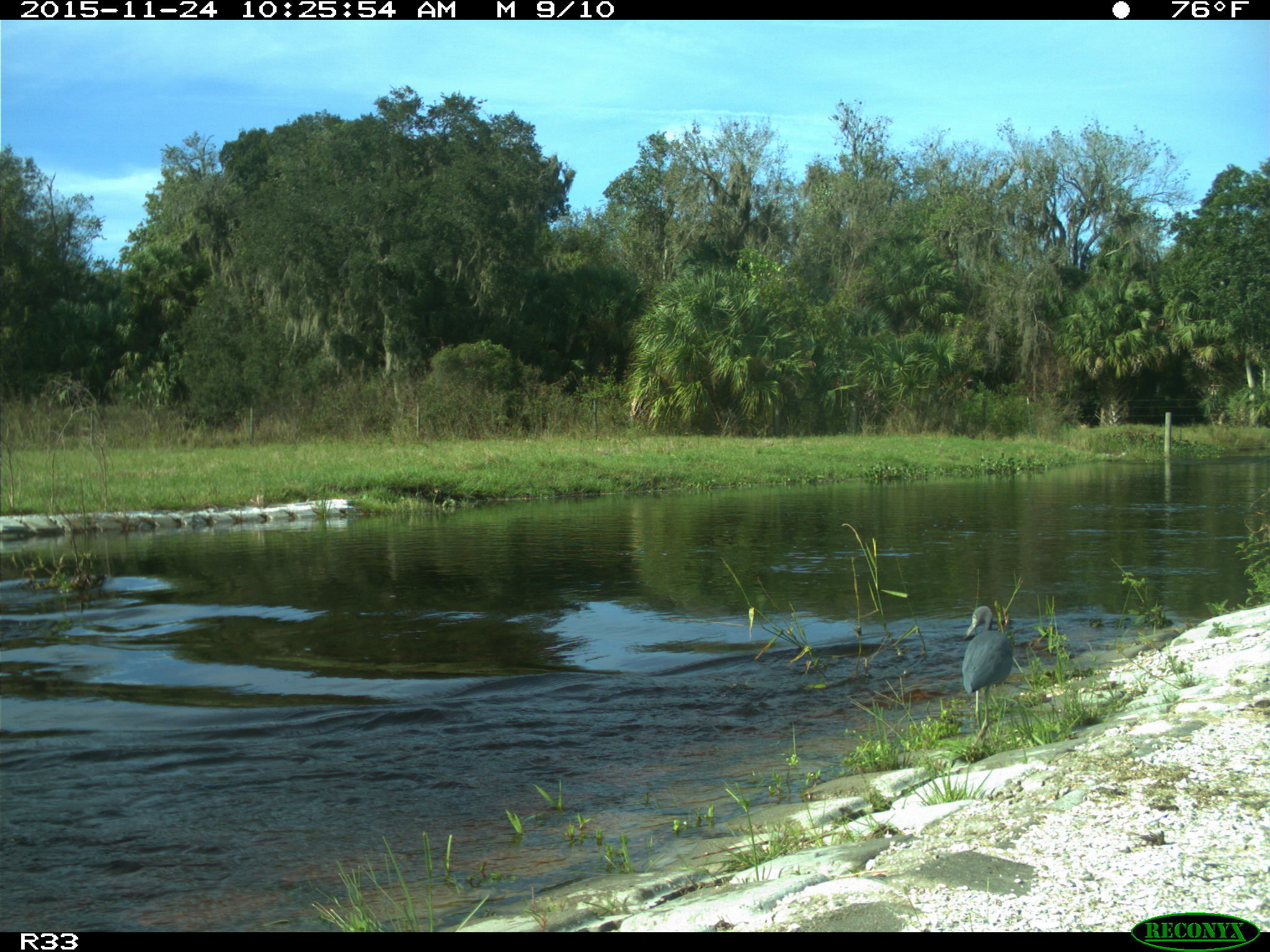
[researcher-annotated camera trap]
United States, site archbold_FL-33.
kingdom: Animalia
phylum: Chordata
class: Aves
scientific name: Aves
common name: birds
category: unidentified bird